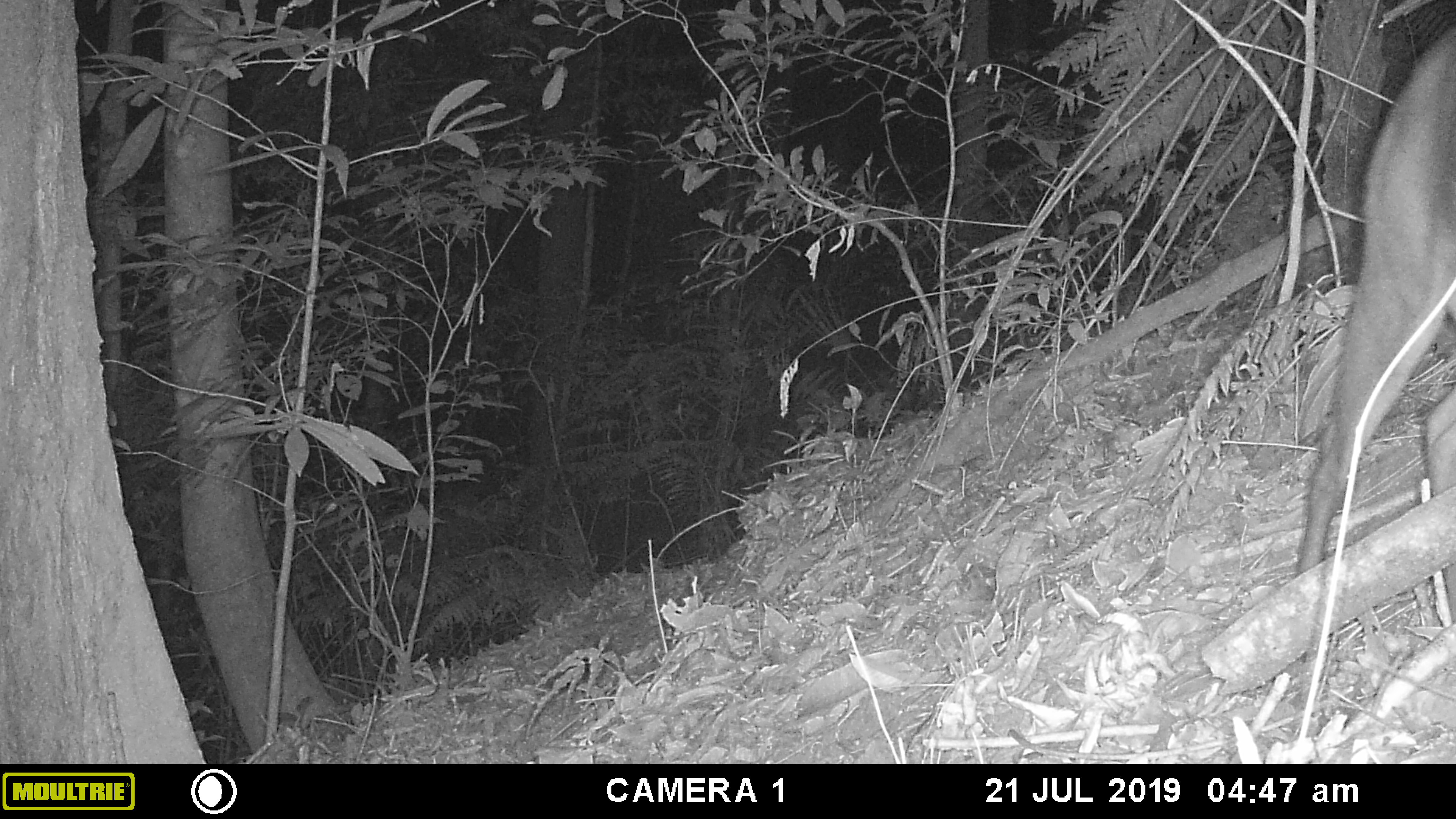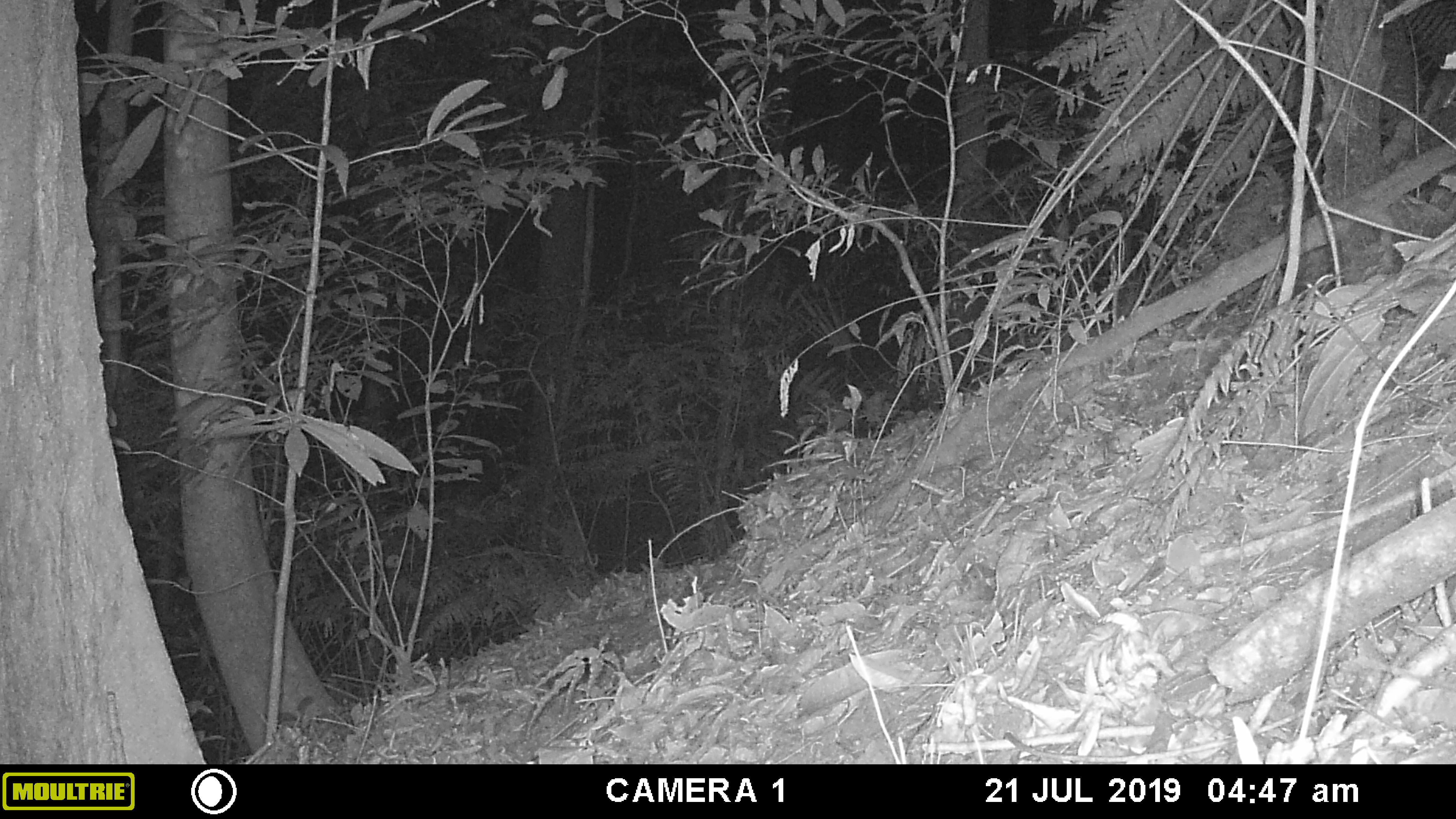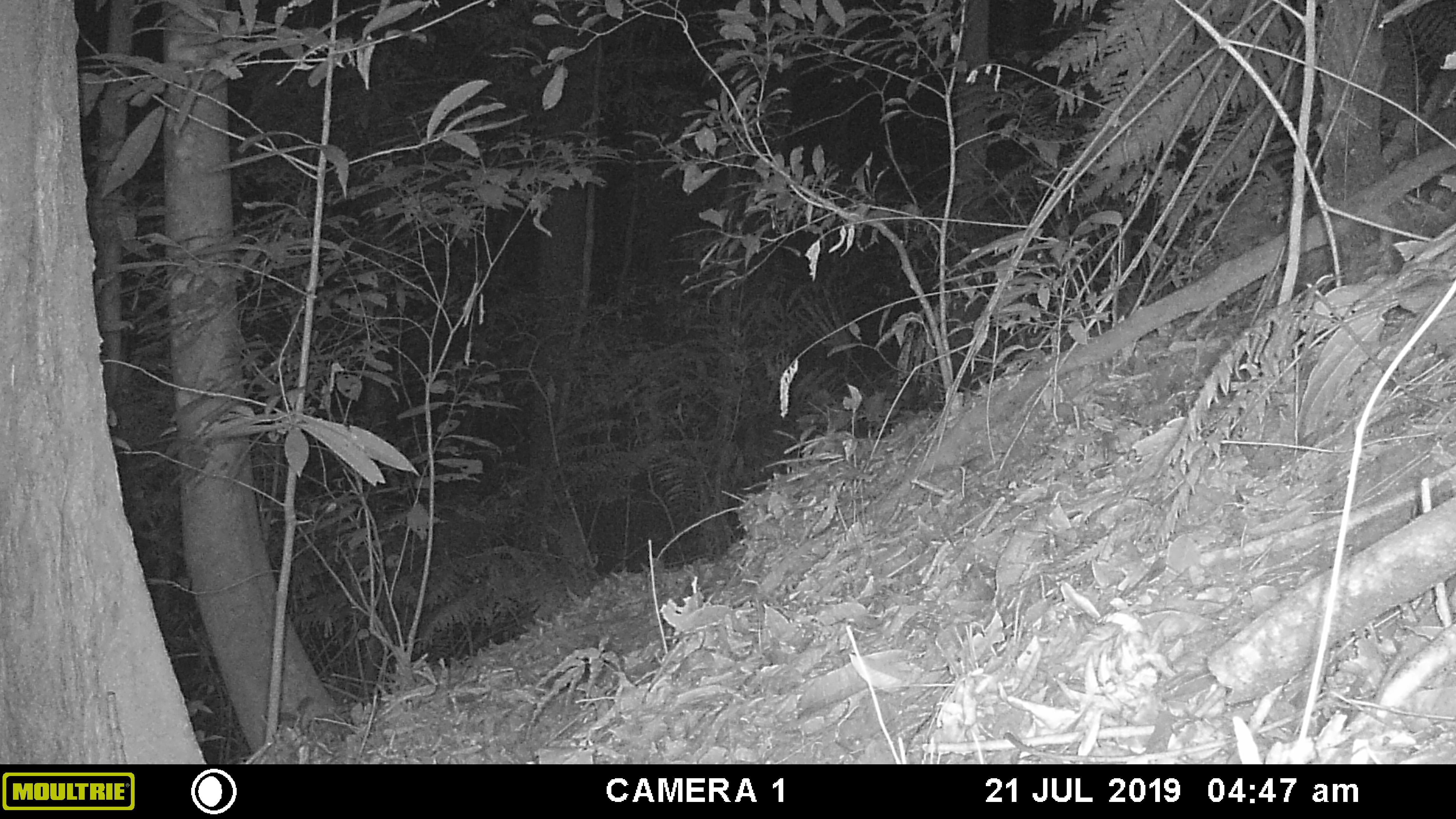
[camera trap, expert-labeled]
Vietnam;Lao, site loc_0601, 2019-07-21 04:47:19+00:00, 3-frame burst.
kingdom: Animalia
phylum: Chordata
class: Mammalia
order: Artiodactyla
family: Cervidae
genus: Muntiacus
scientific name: Muntiacus rooseveltorum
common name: roosevelt's muntjac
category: roosevelts muntjac group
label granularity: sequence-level